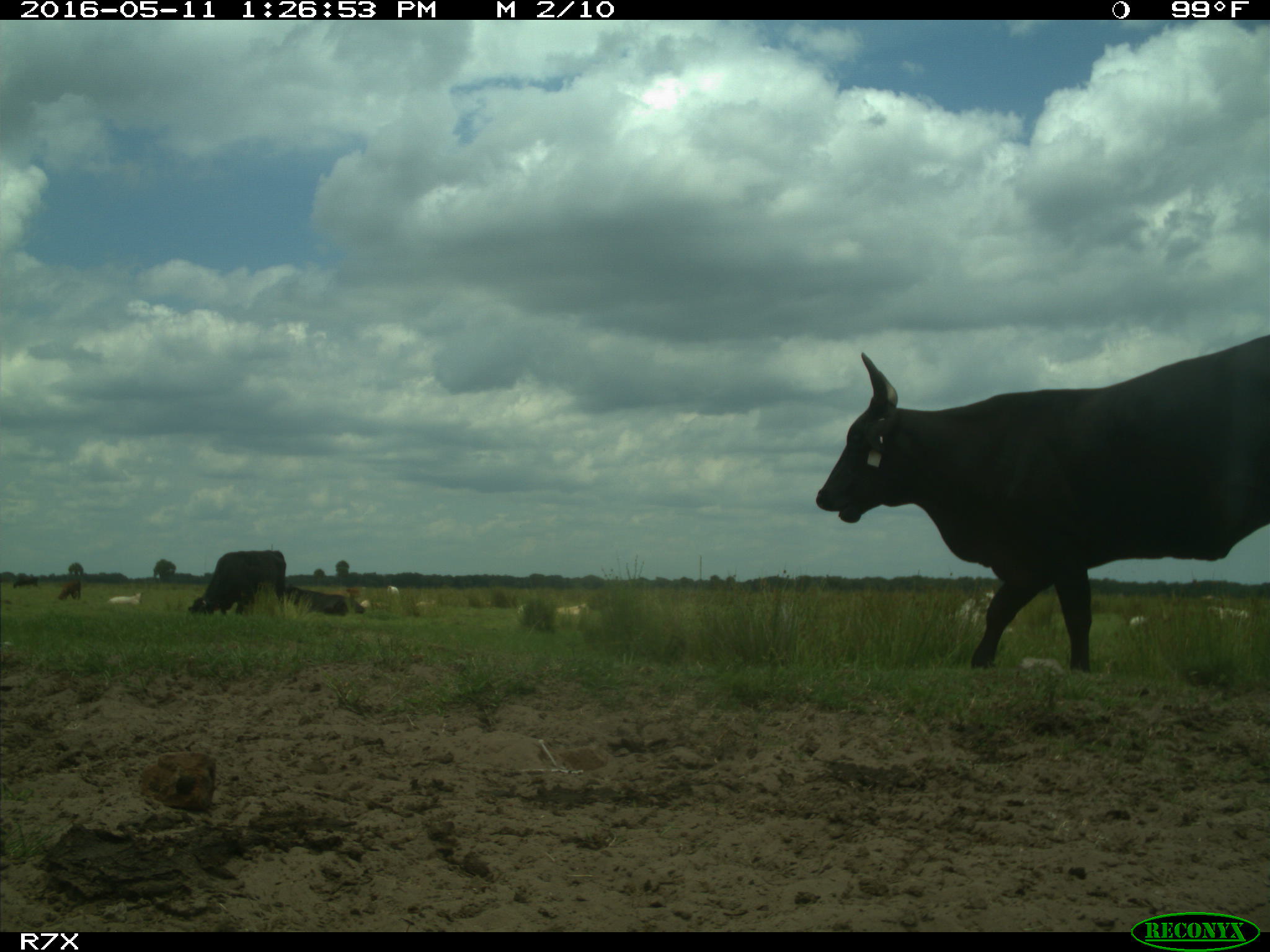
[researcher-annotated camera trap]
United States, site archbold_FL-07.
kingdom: Animalia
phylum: Chordata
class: Mammalia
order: Artiodactyla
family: Bovidae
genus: Bos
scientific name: Bos taurus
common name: domestic cow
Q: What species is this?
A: Bos taurus (domestic cow).